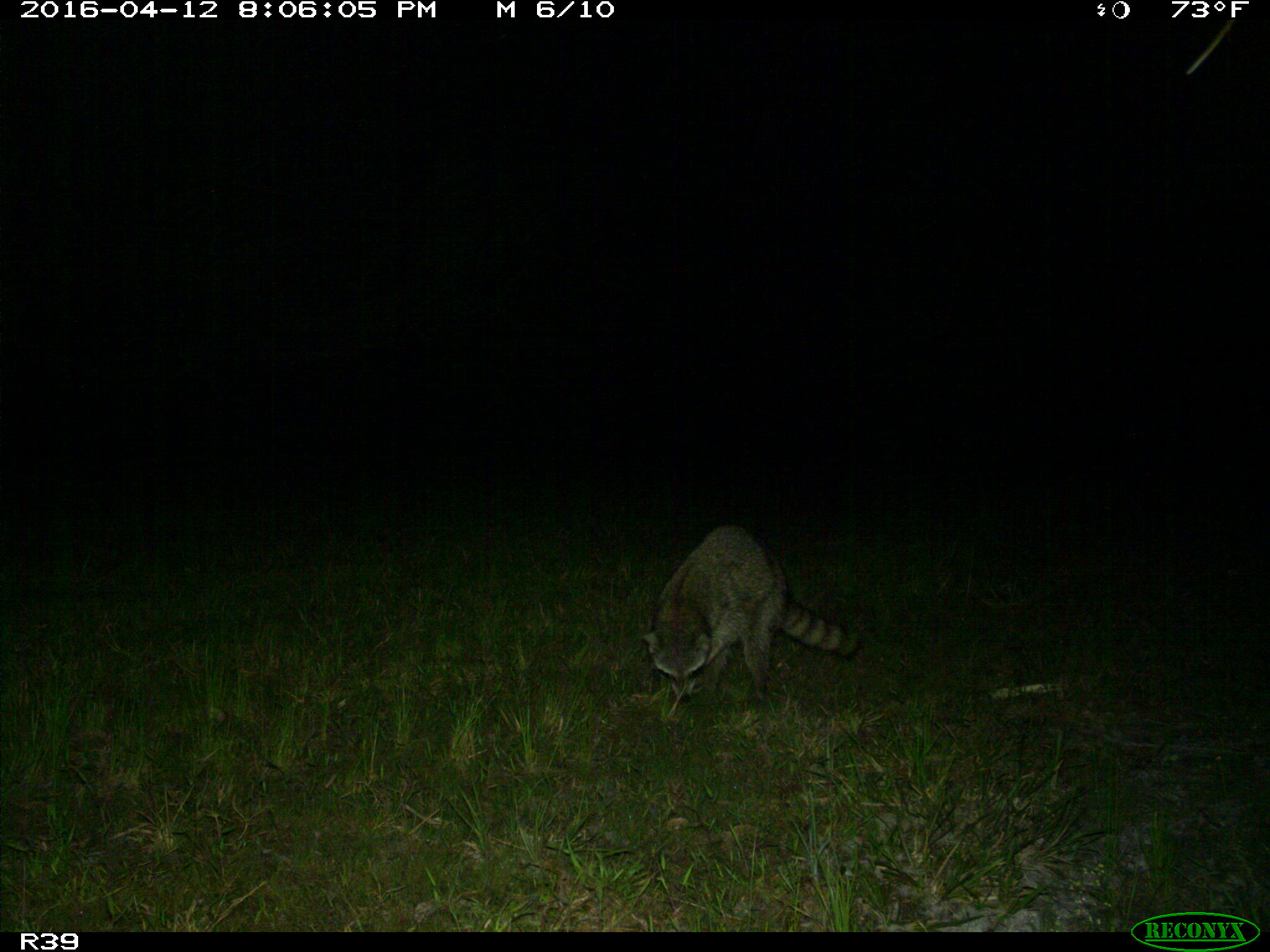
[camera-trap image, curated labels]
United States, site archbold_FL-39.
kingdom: Animalia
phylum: Chordata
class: Mammalia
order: Carnivora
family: Procyonidae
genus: Procyon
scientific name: Procyon lotor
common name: common raccoon